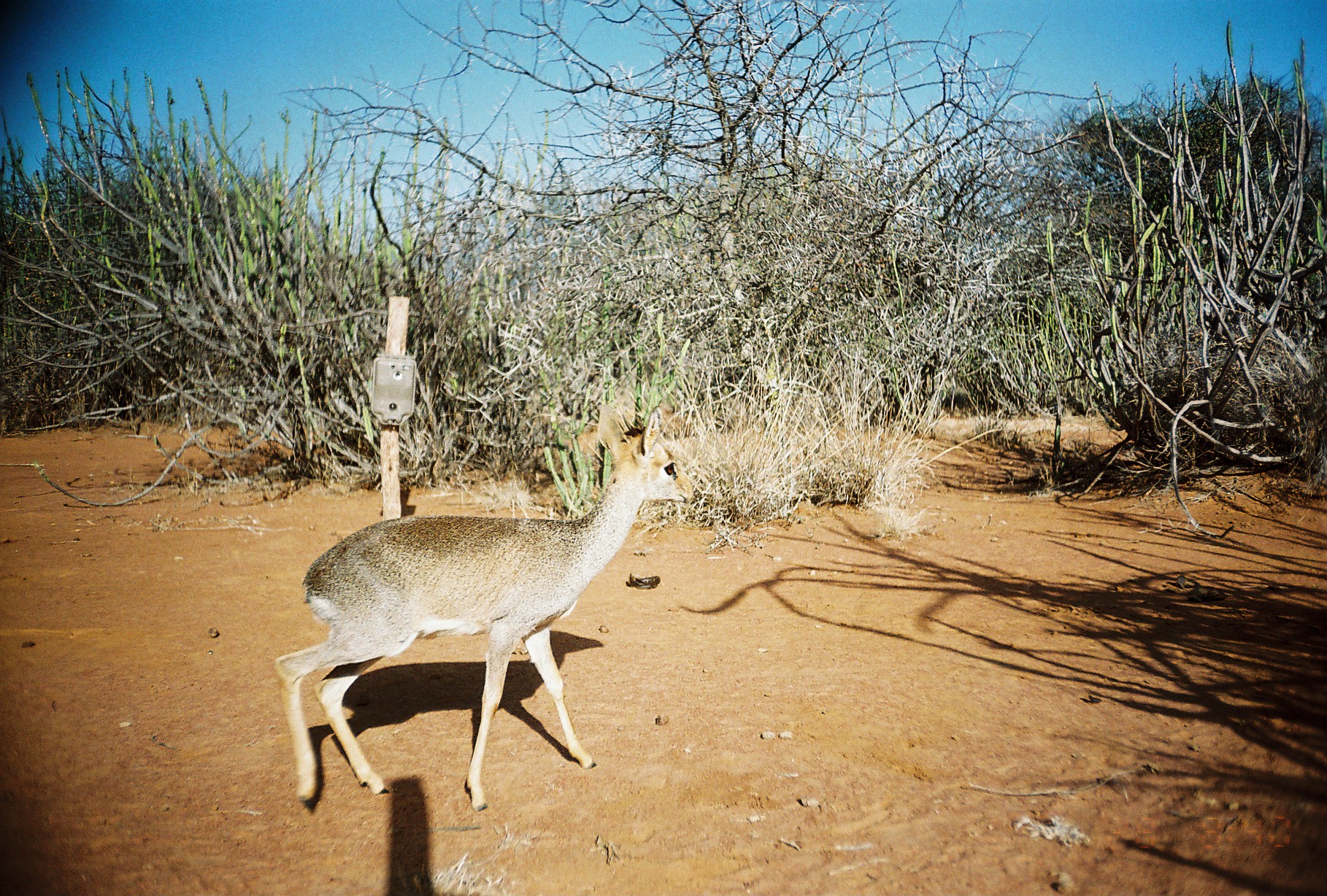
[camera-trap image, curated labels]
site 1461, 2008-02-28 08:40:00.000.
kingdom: Animalia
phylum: Chordata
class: Mammalia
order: Artiodactyla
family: Bovidae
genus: Madoqua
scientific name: Madoqua guentheri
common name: günther's dik-dik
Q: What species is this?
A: Madoqua guentheri (günther's dik-dik).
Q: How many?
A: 1.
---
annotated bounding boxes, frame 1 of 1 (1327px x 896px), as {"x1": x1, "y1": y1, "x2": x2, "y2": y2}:
madoqua guentheri: {"x1": 274, "y1": 399, "x2": 694, "y2": 812}